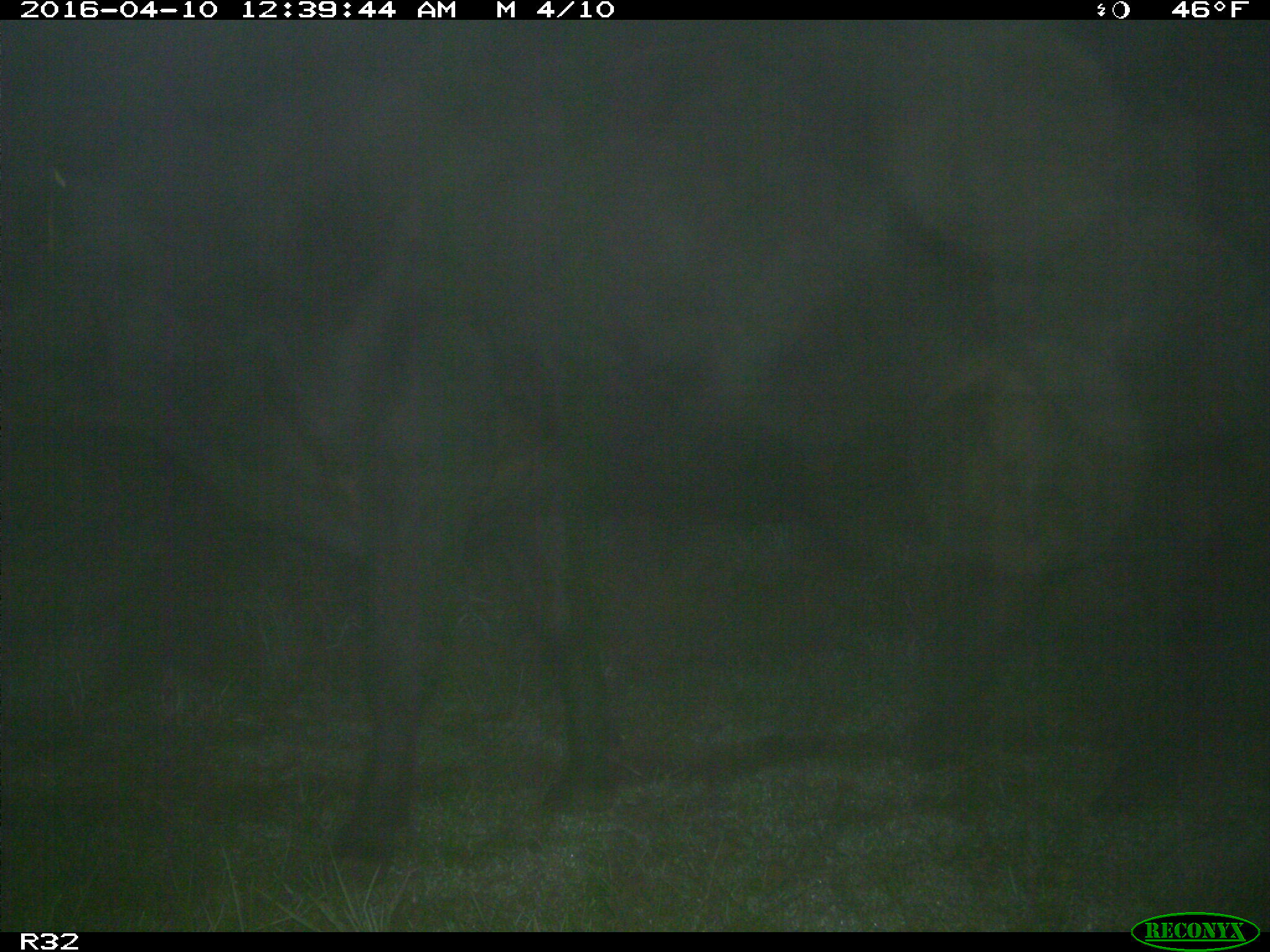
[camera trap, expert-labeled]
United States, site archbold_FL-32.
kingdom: Animalia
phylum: Chordata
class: Mammalia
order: Artiodactyla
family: Bovidae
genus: Bos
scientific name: Bos taurus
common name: domestic cow